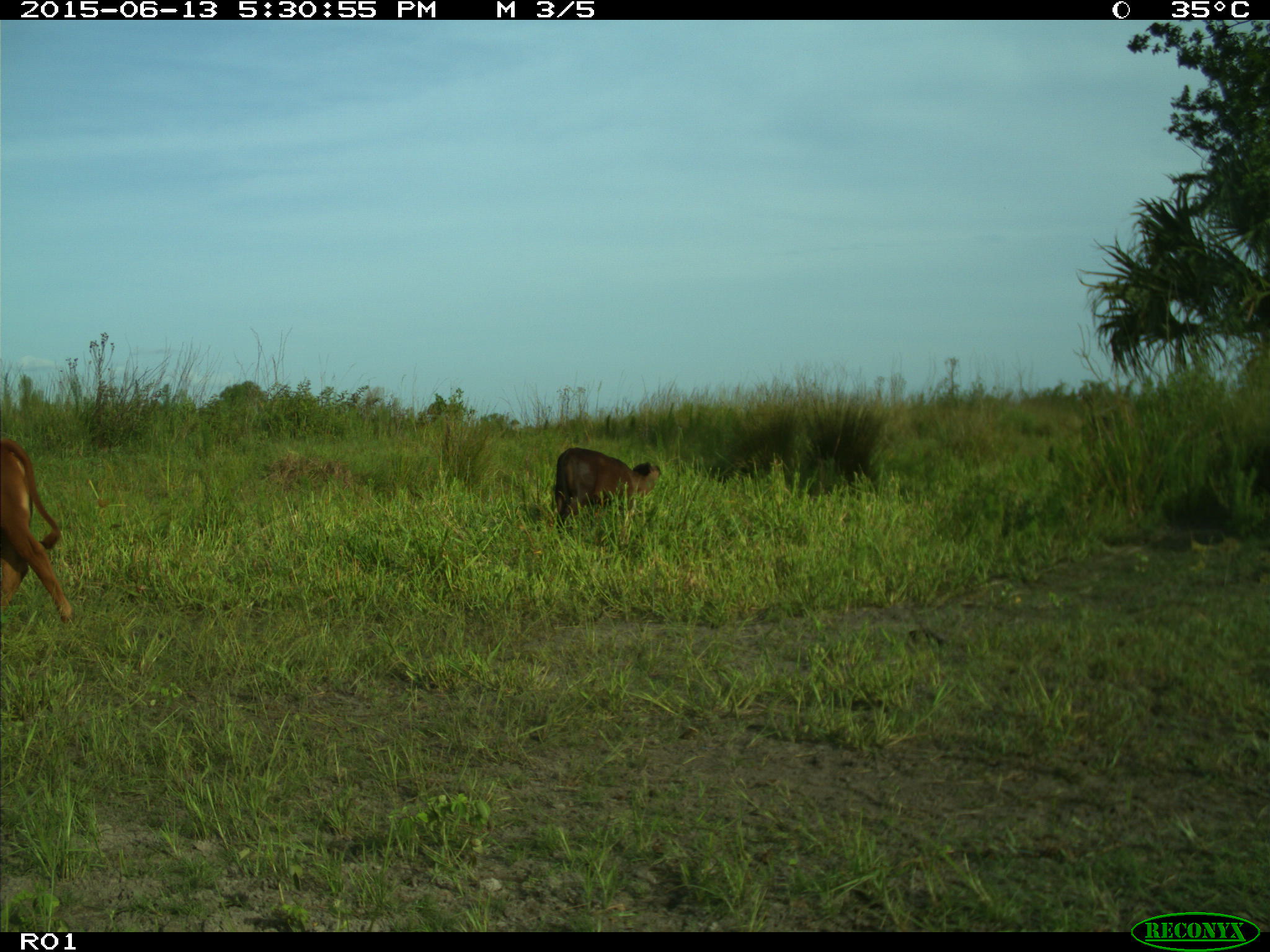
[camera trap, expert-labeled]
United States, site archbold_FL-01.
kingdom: Animalia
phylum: Chordata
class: Mammalia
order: Artiodactyla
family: Bovidae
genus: Bos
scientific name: Bos taurus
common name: domestic cow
Bos taurus (domestic cow).